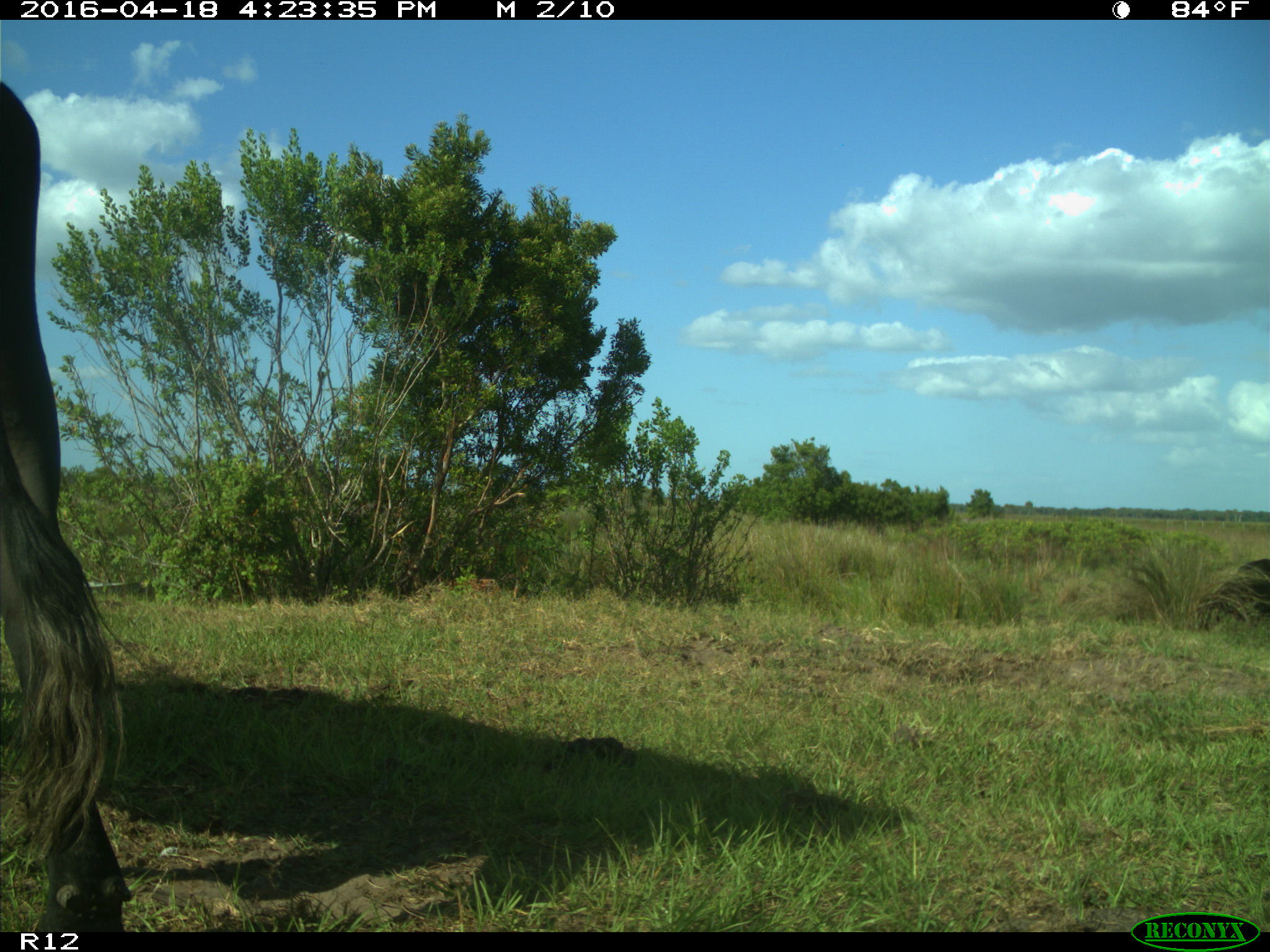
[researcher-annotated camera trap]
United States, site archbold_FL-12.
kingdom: Animalia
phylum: Chordata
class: Mammalia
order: Artiodactyla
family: Bovidae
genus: Bos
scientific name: Bos taurus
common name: domestic cow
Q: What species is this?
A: Bos taurus (domestic cow).